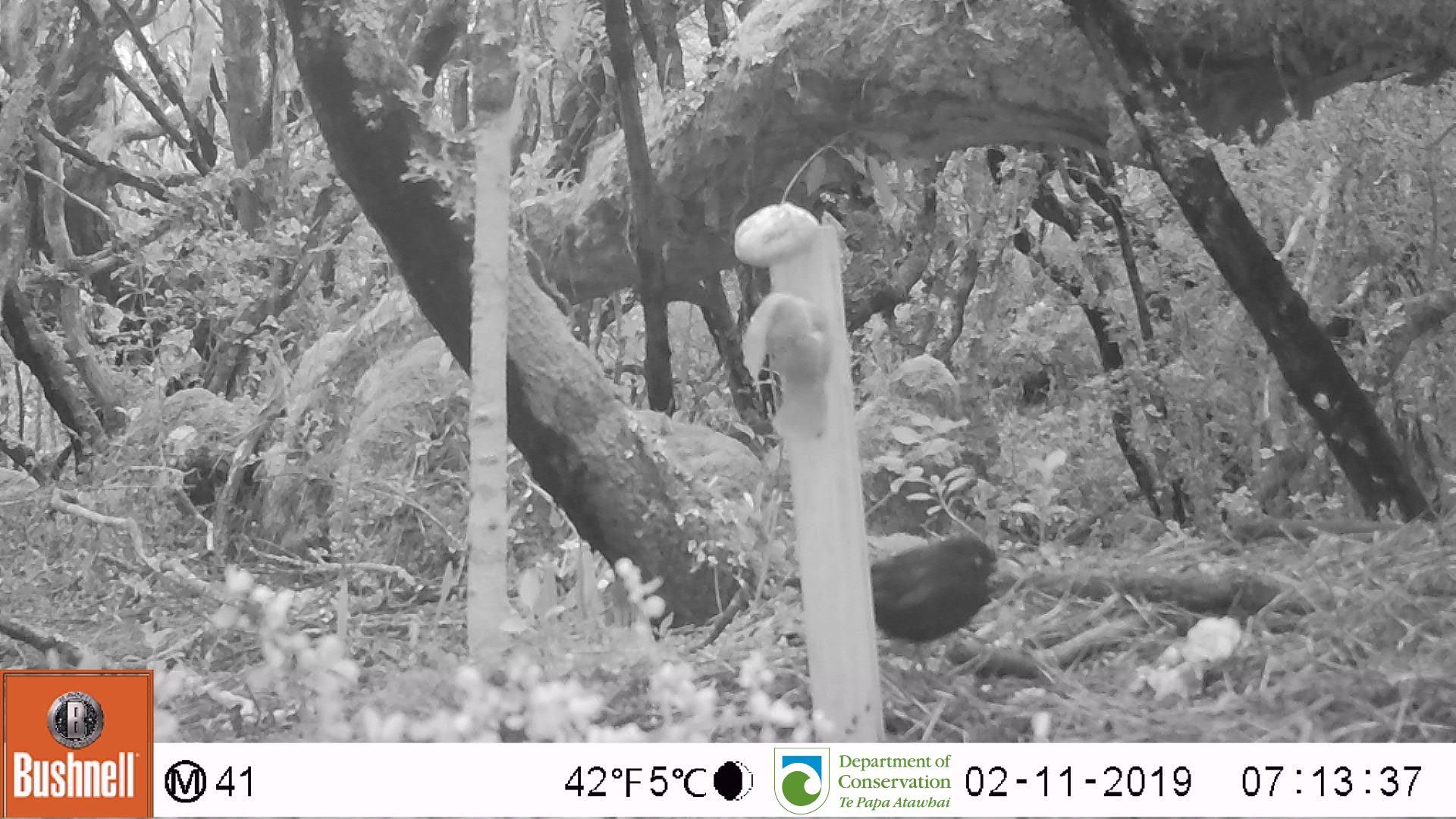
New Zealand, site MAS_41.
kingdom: Animalia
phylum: Chordata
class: Aves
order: Passeriformes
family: Turdidae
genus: Turdus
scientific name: Turdus merula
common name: eurasian blackbird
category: blackbird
Blackbird (eurasian blackbird) (Turdus merula).